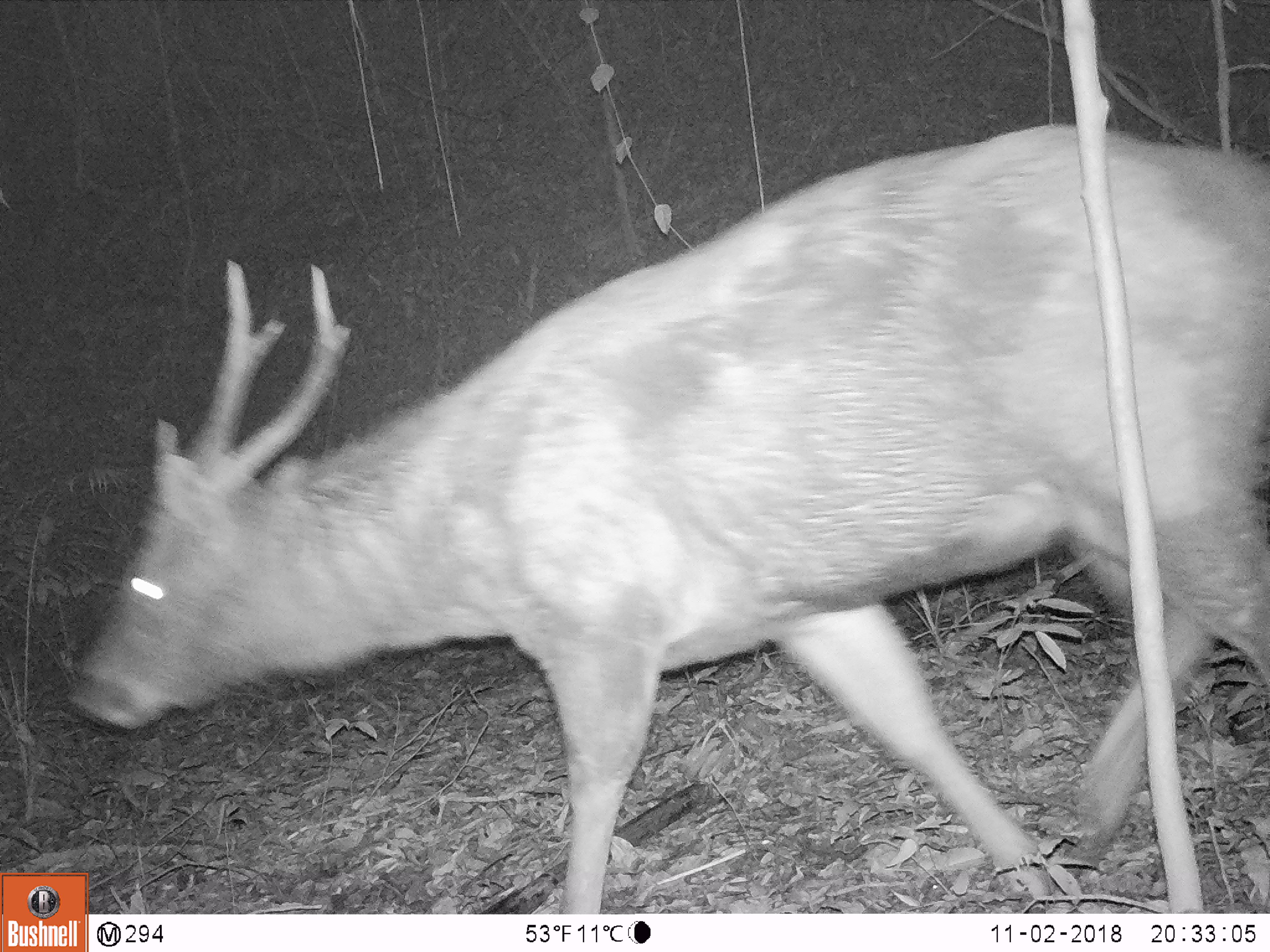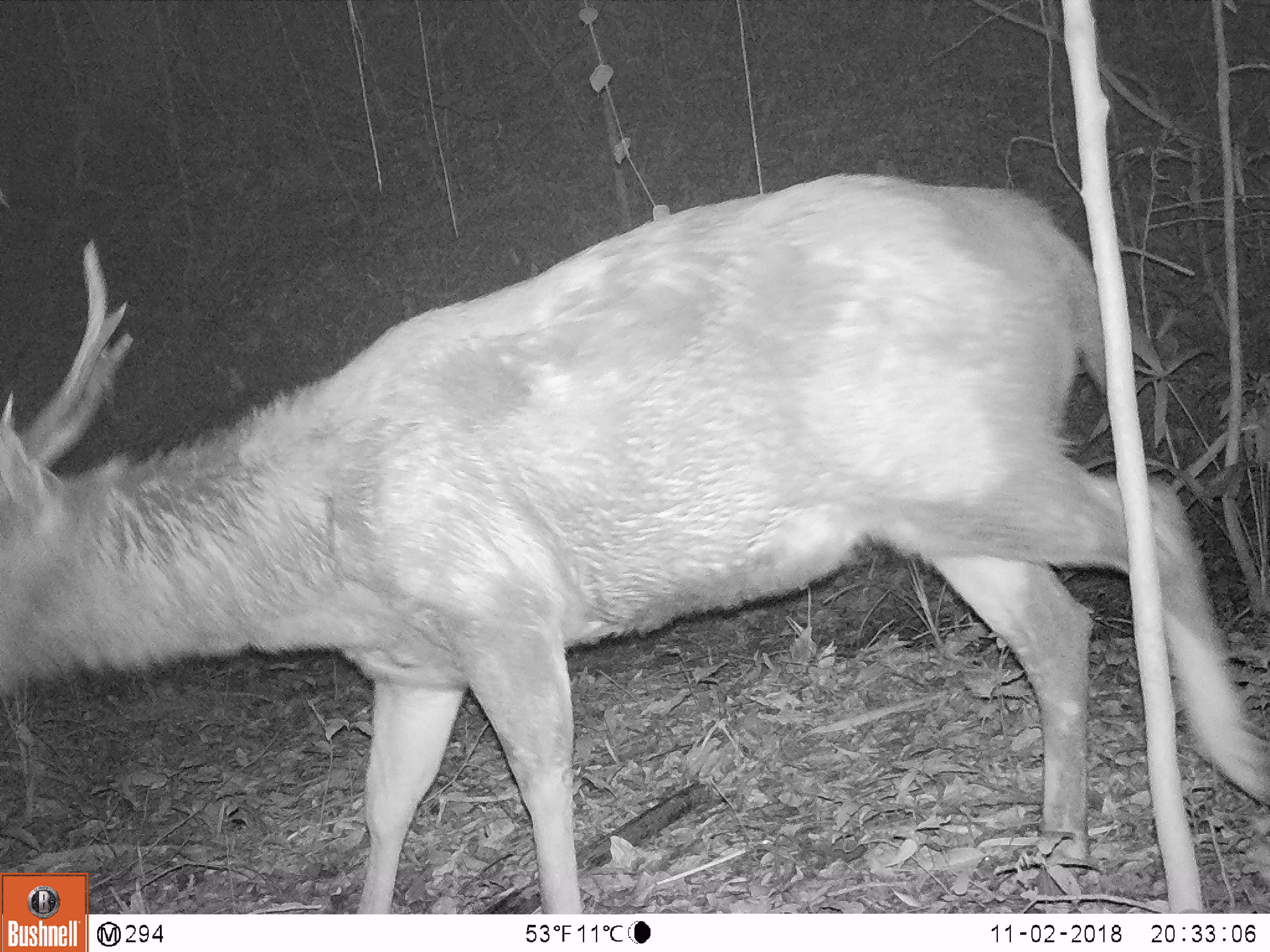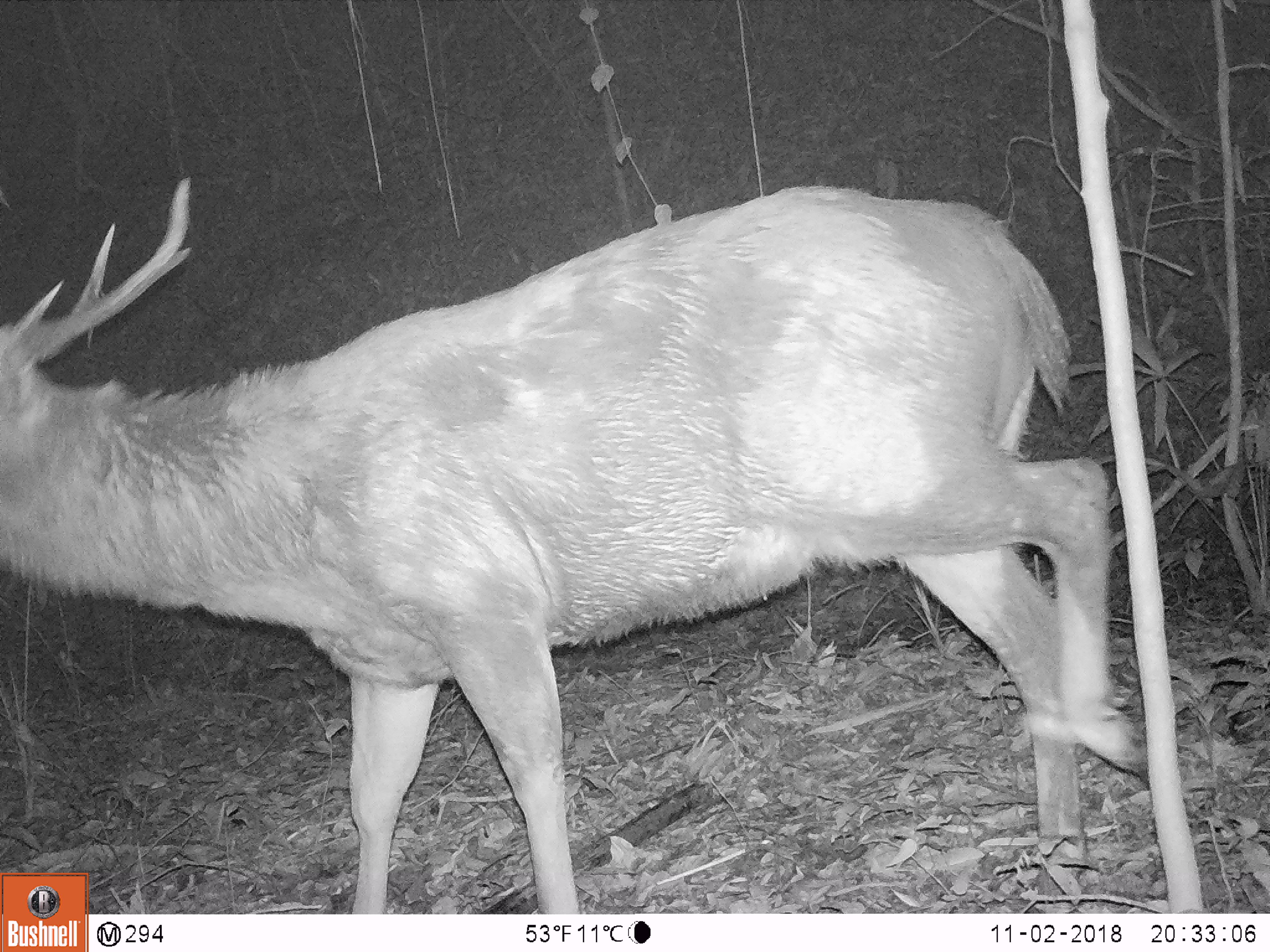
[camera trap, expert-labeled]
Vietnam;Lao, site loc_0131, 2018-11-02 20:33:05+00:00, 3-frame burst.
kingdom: Animalia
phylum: Chordata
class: Mammalia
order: Artiodactyla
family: Cervidae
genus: Rusa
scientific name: Rusa unicolor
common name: sambar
Sambar (Rusa unicolor). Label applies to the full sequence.